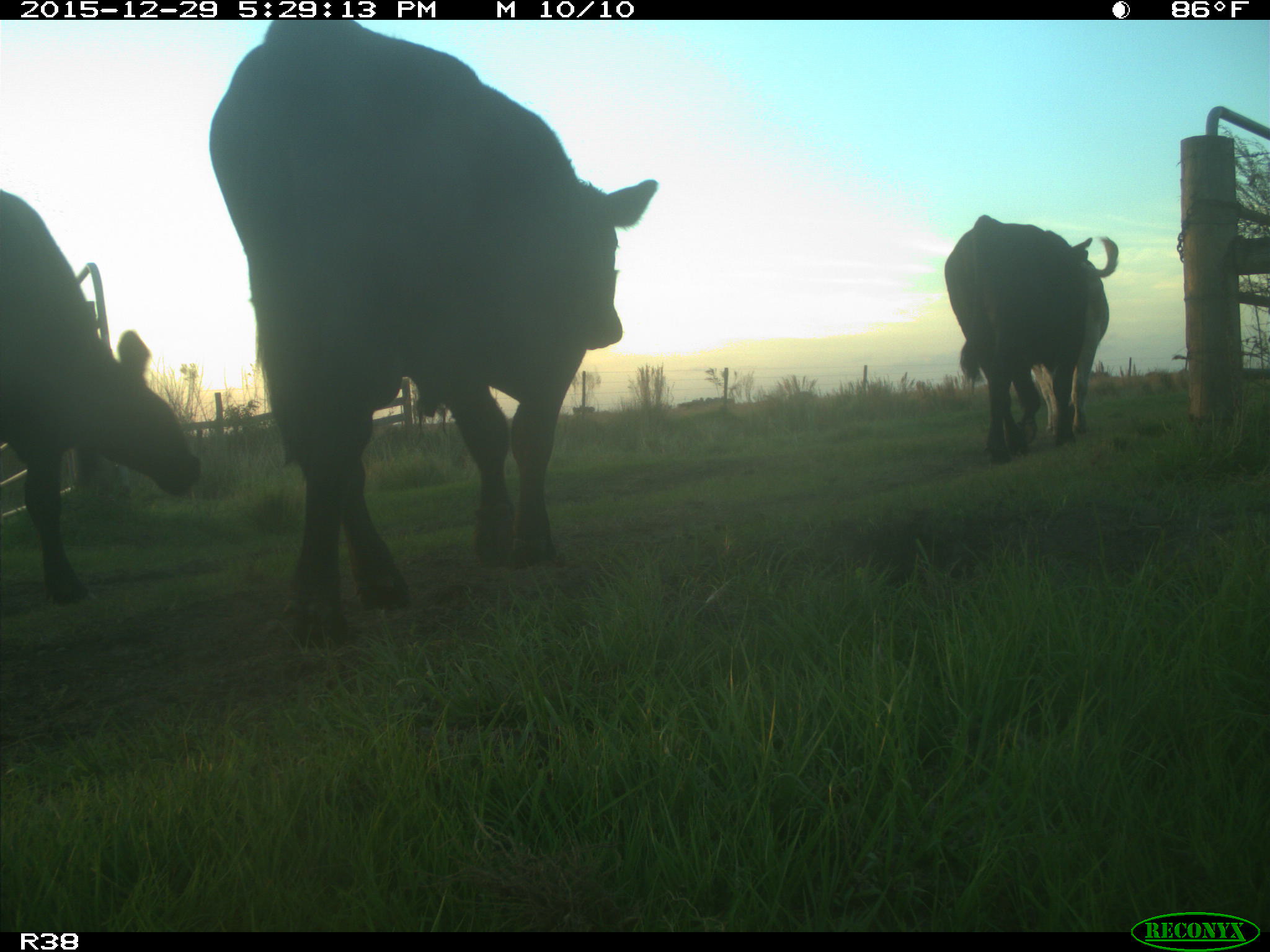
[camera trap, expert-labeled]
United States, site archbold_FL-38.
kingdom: Animalia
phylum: Chordata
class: Mammalia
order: Artiodactyla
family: Bovidae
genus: Bos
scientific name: Bos taurus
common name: domestic cow